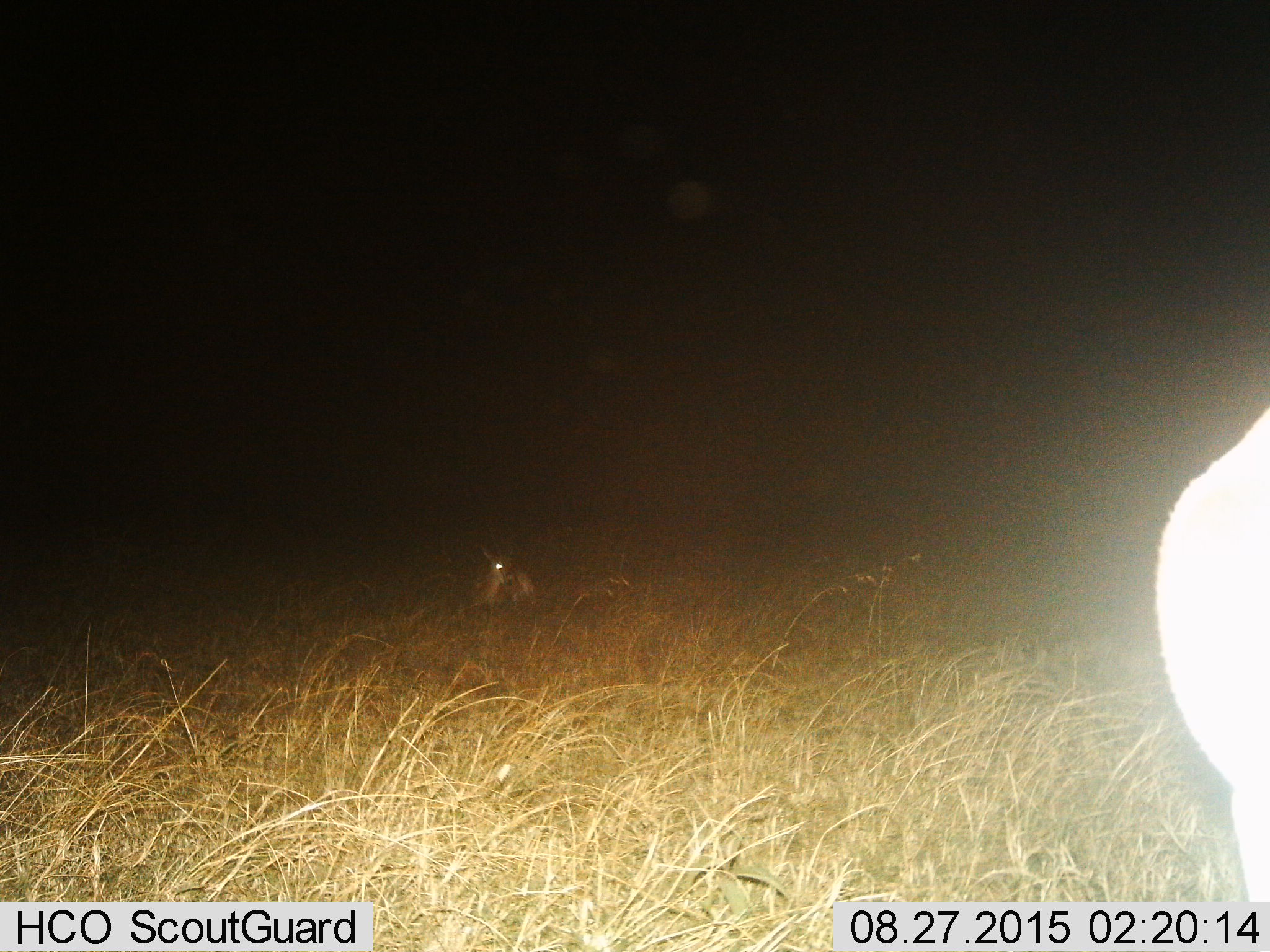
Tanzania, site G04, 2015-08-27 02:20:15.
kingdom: Animalia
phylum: Chordata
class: Mammalia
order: Artiodactyla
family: Bovidae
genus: Eudorcas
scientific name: Eudorcas thomsonii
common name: thomson's gazelle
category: gazellethomsons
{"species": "gazellethomsons (thomson's gazelle) (Eudorcas thomsonii)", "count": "2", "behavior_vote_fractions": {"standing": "62%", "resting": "88%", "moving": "0%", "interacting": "0%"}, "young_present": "12%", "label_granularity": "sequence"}